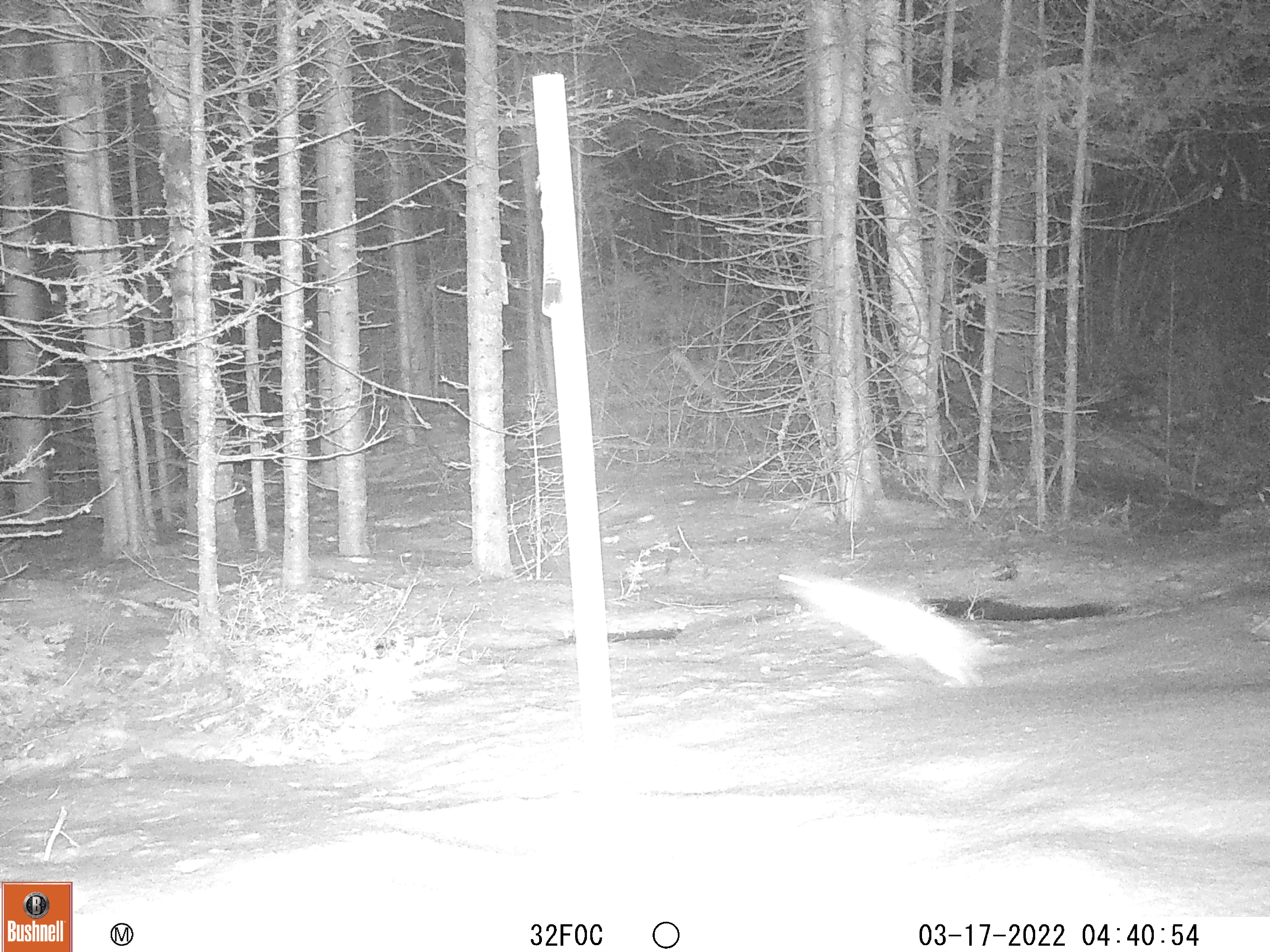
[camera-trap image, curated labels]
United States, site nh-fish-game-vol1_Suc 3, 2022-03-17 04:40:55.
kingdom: Animalia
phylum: Chordata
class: Mammalia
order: Lagomorpha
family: Leporidae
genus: Lepus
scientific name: Lepus americanus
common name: snowshoe hare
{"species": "snowshoe hare (Lepus americanus)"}